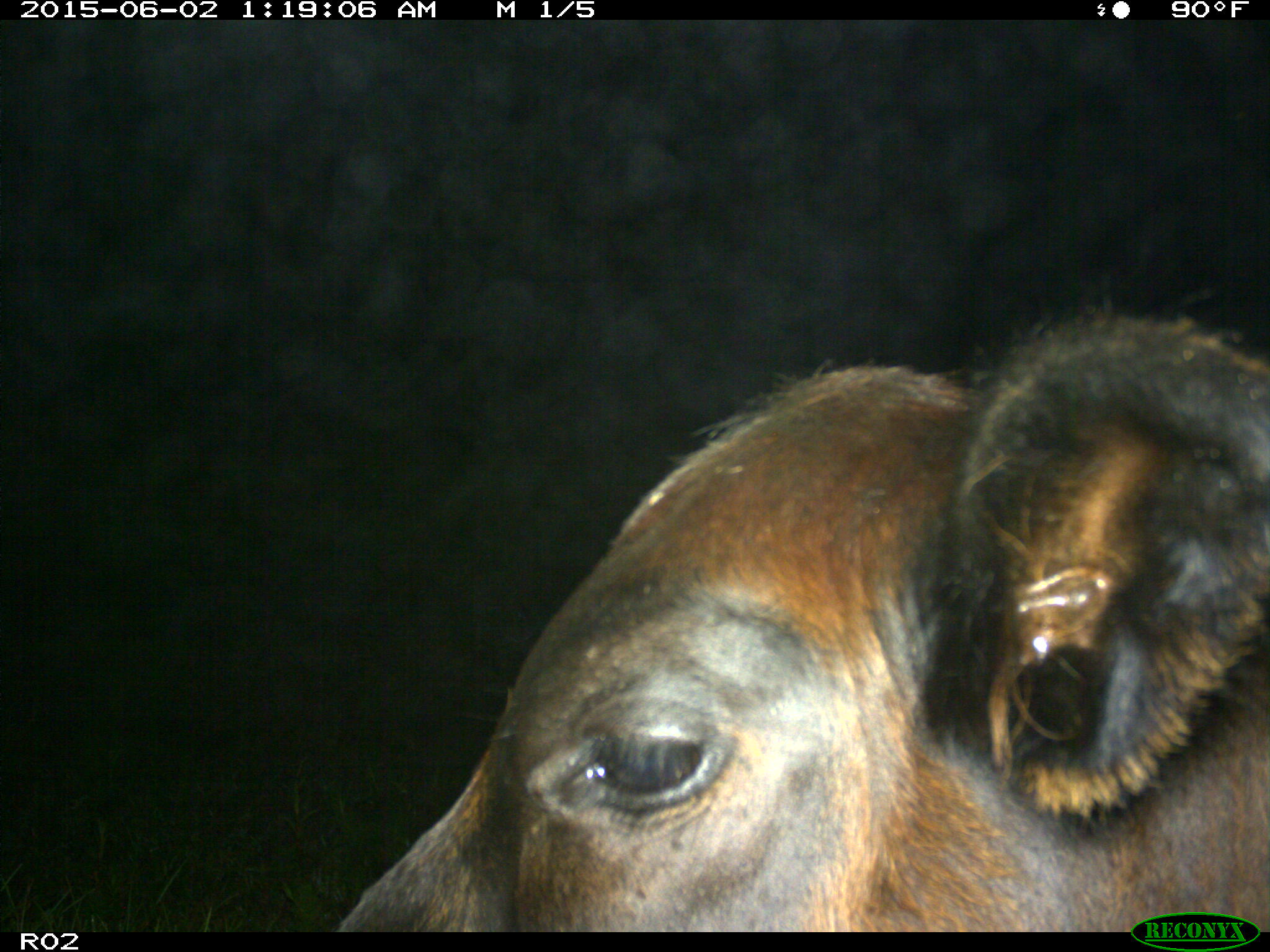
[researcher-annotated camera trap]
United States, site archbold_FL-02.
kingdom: Animalia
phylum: Chordata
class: Mammalia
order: Artiodactyla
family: Bovidae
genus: Bos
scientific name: Bos taurus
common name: domestic cow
Bos taurus (domestic cow).